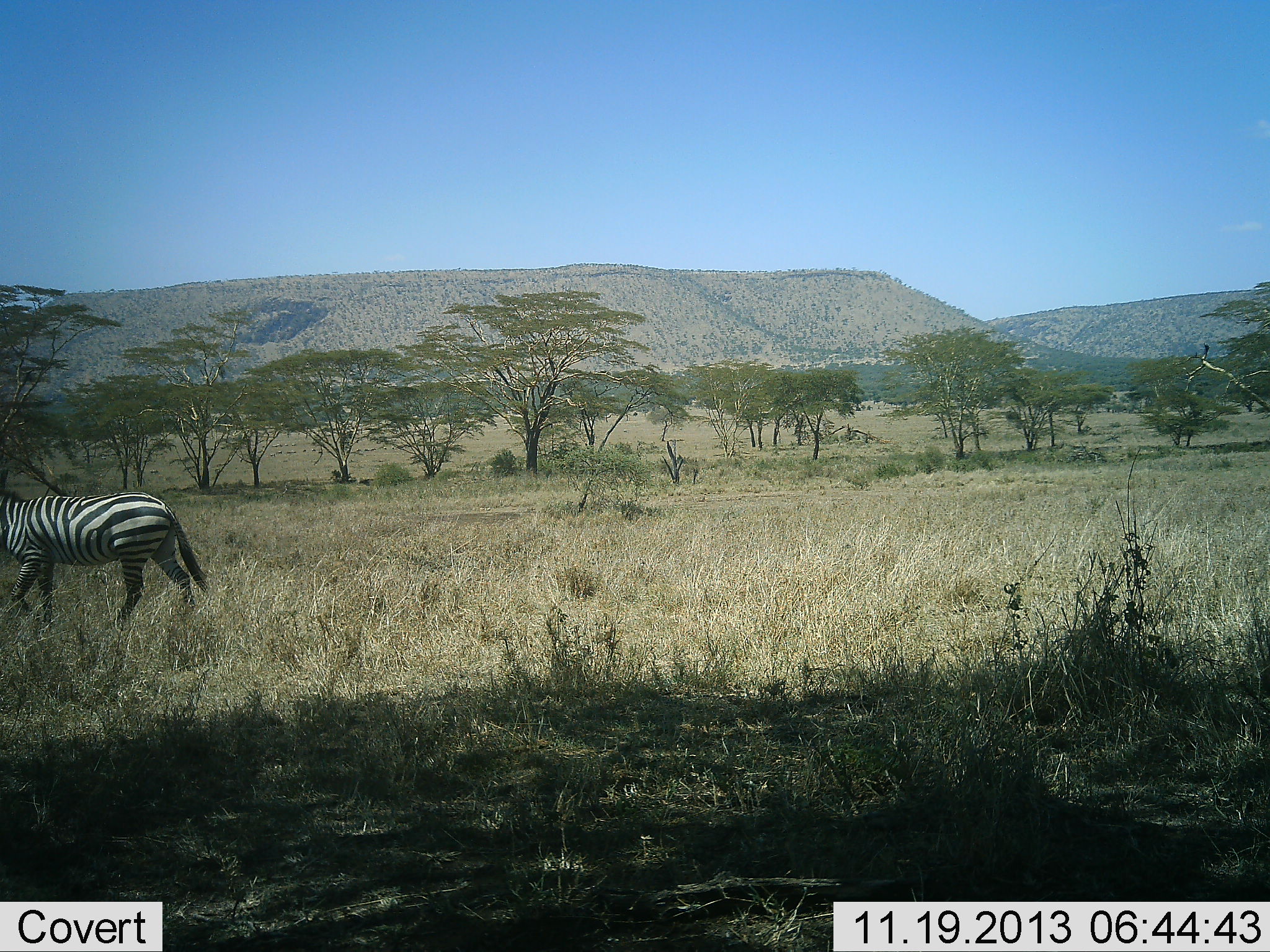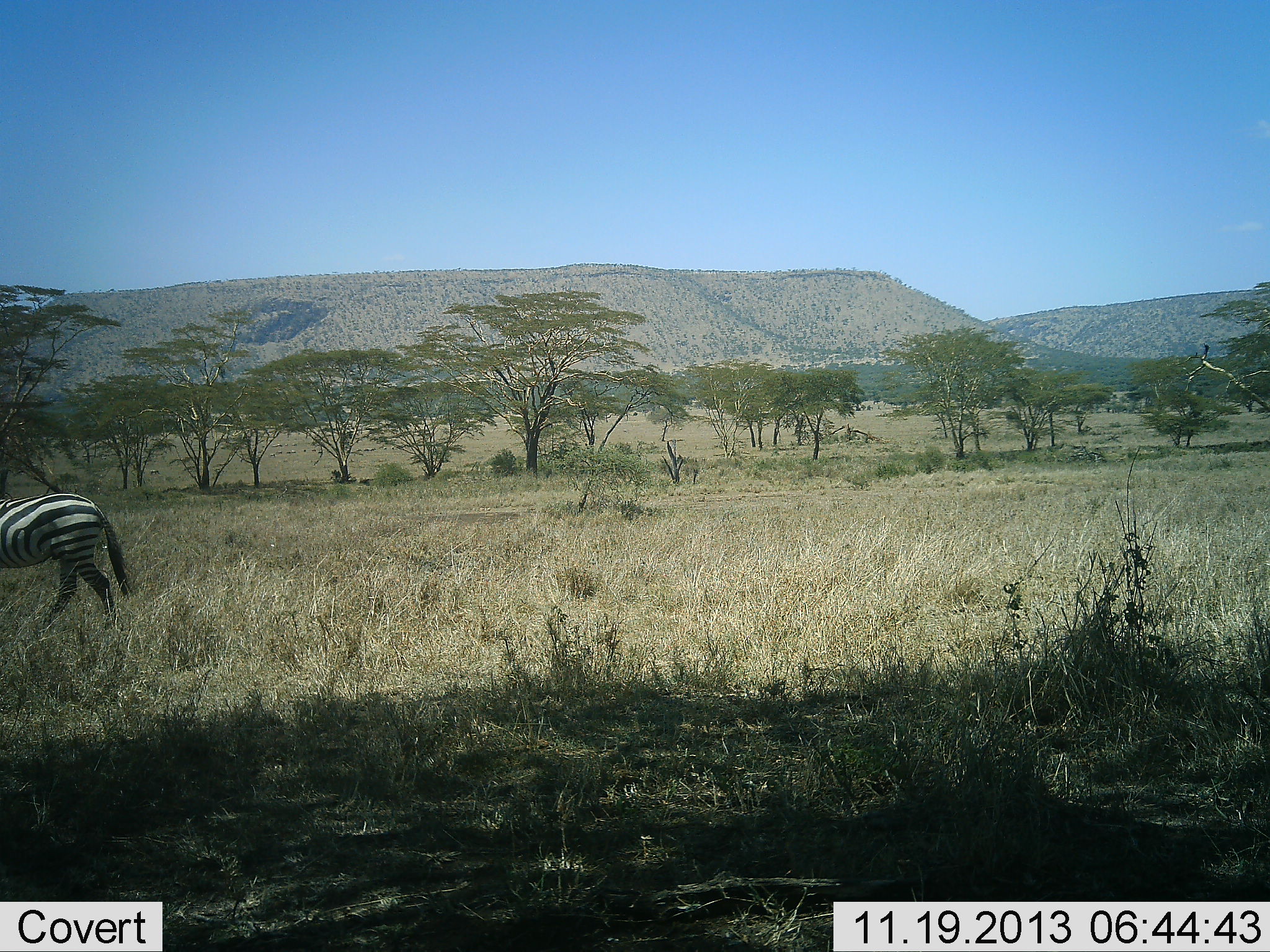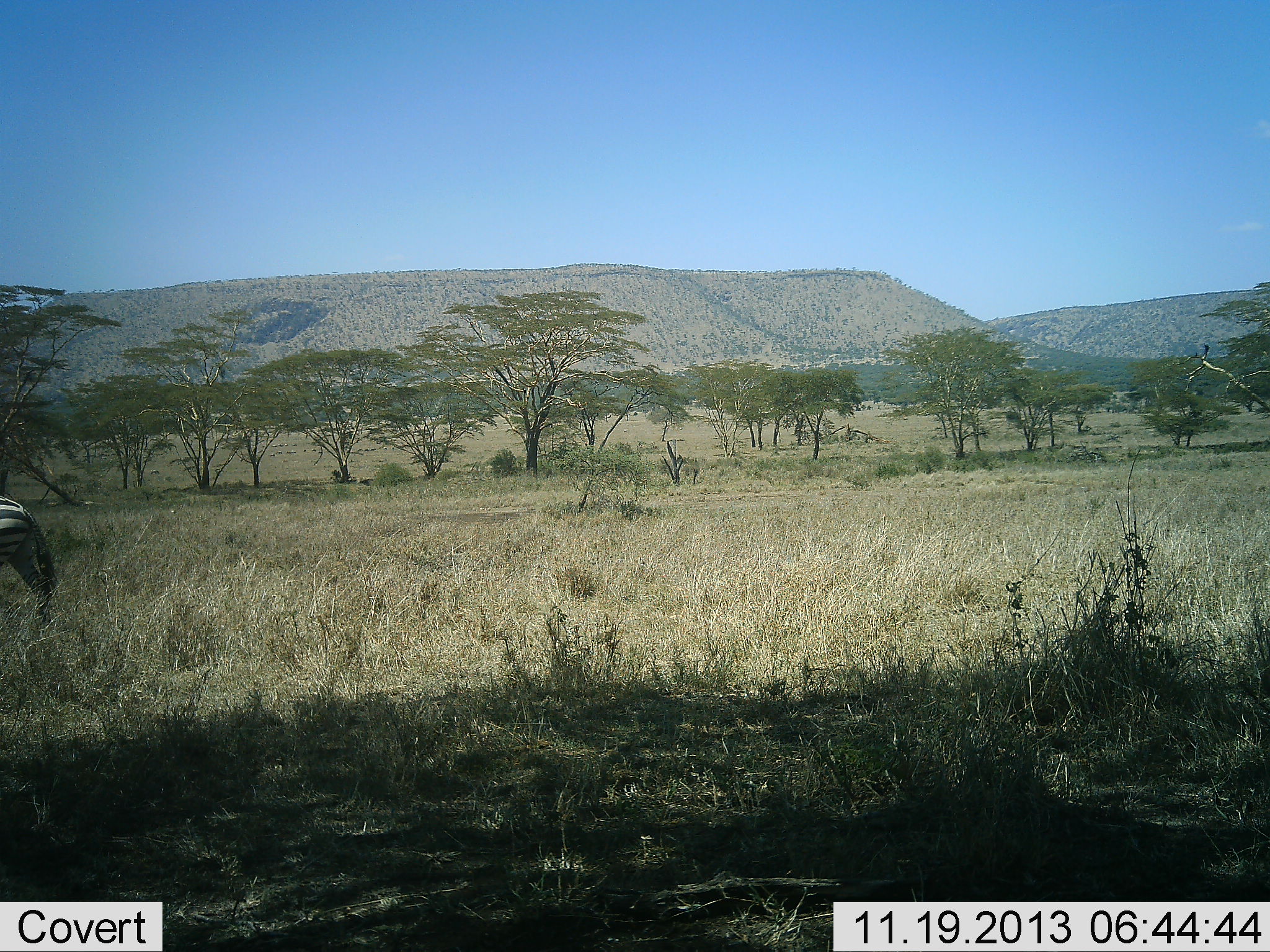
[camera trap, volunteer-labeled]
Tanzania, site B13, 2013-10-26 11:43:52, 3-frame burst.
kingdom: Animalia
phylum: Chordata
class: Mammalia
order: Perissodactyla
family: Equidae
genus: Equus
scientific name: Equus quagga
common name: plains zebra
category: zebra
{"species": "zebra (plains zebra) (Equus quagga)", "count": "1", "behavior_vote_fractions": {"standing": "15%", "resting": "0%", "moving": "90%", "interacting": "0%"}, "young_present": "0%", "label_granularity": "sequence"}